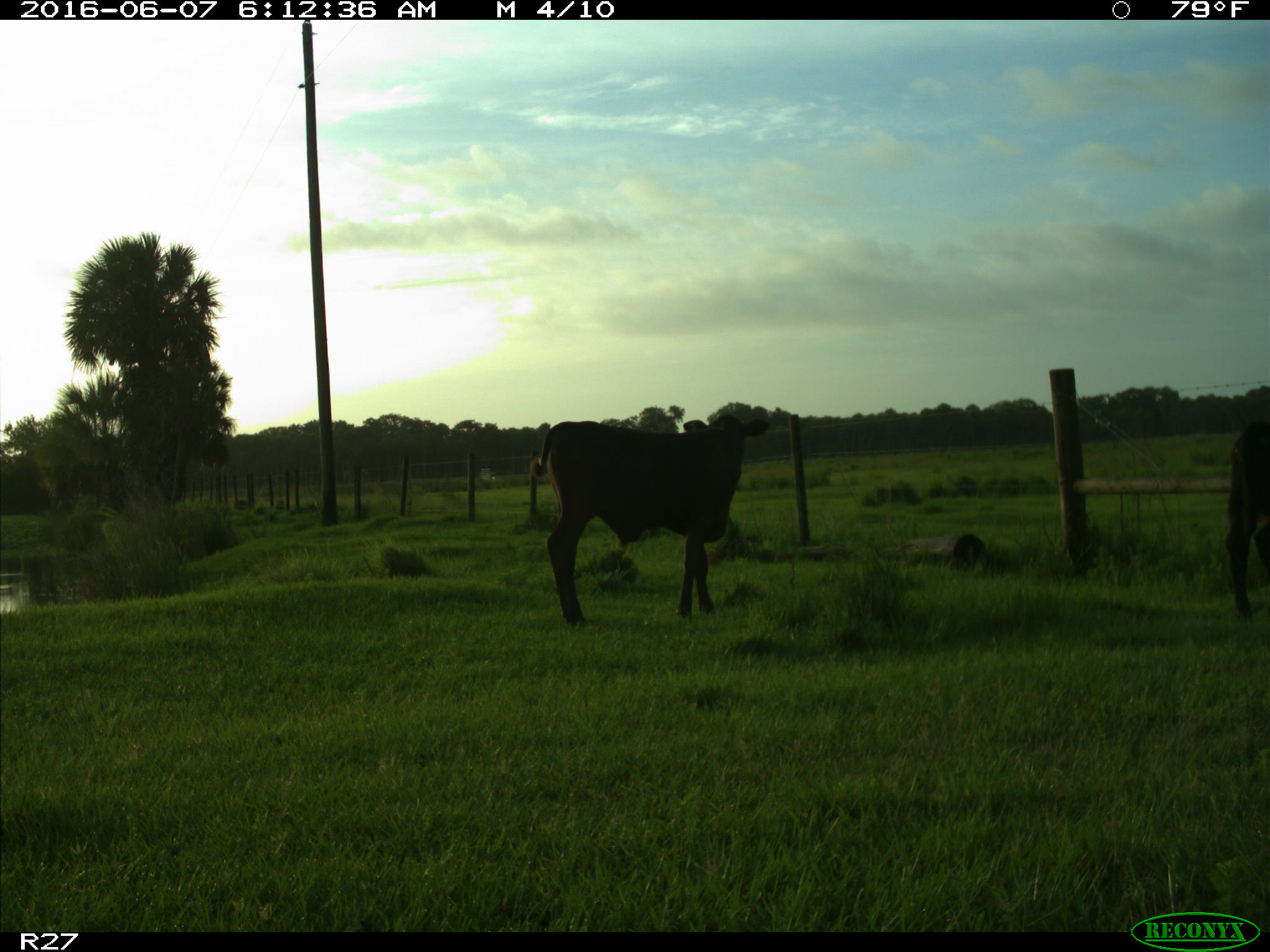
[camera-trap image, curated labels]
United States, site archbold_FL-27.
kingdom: Animalia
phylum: Chordata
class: Mammalia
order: Artiodactyla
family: Bovidae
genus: Bos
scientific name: Bos taurus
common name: domestic cow